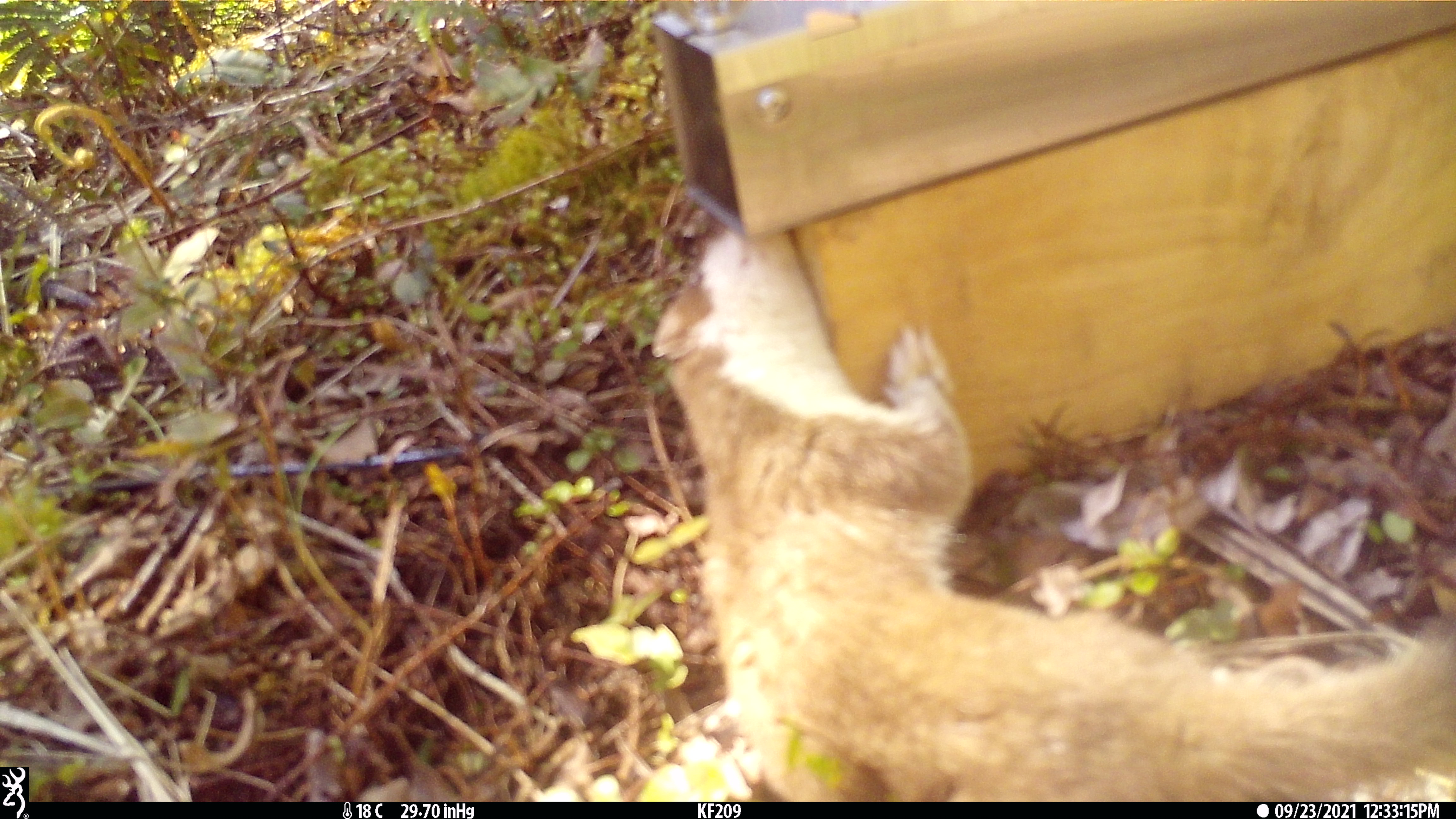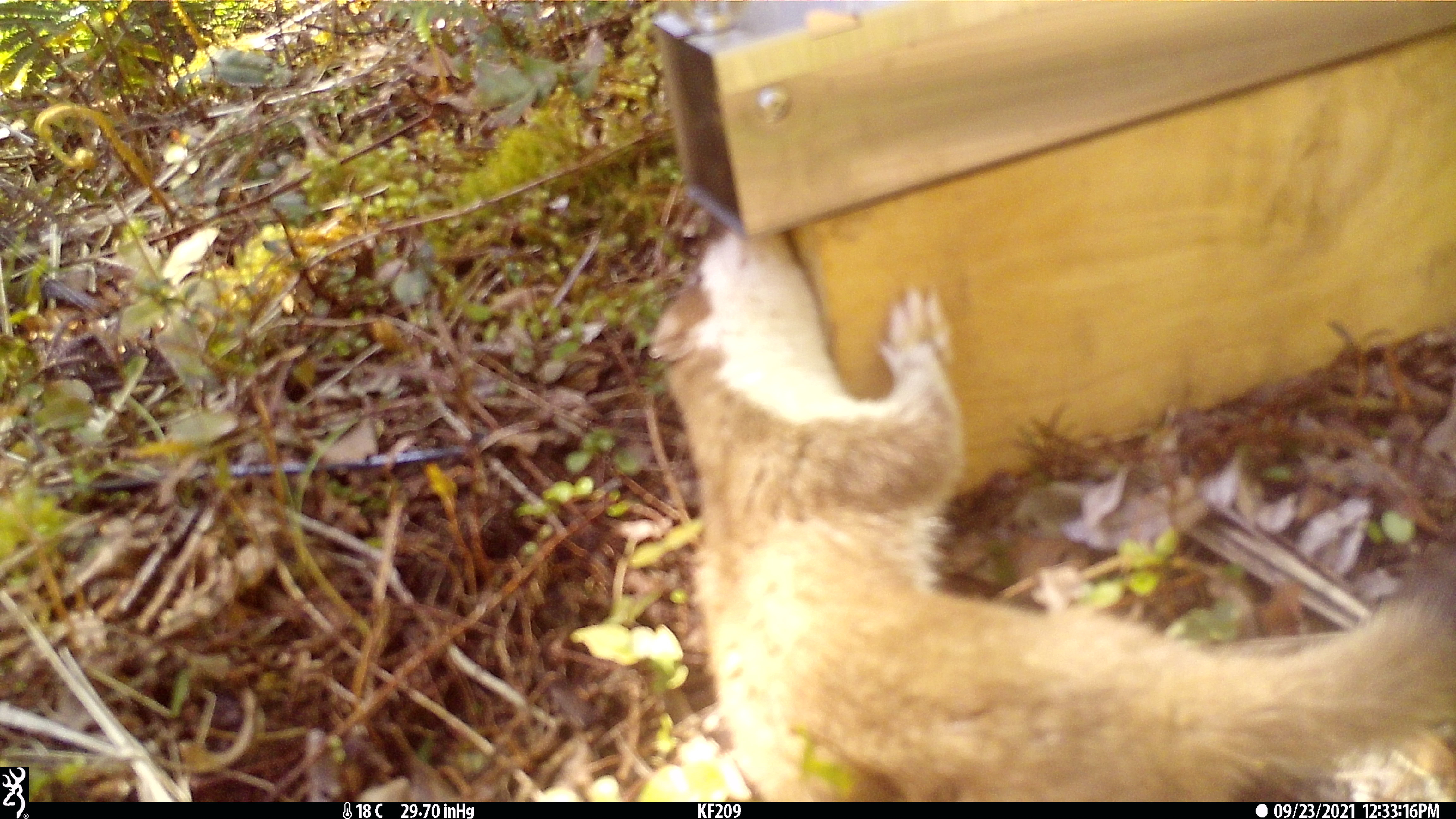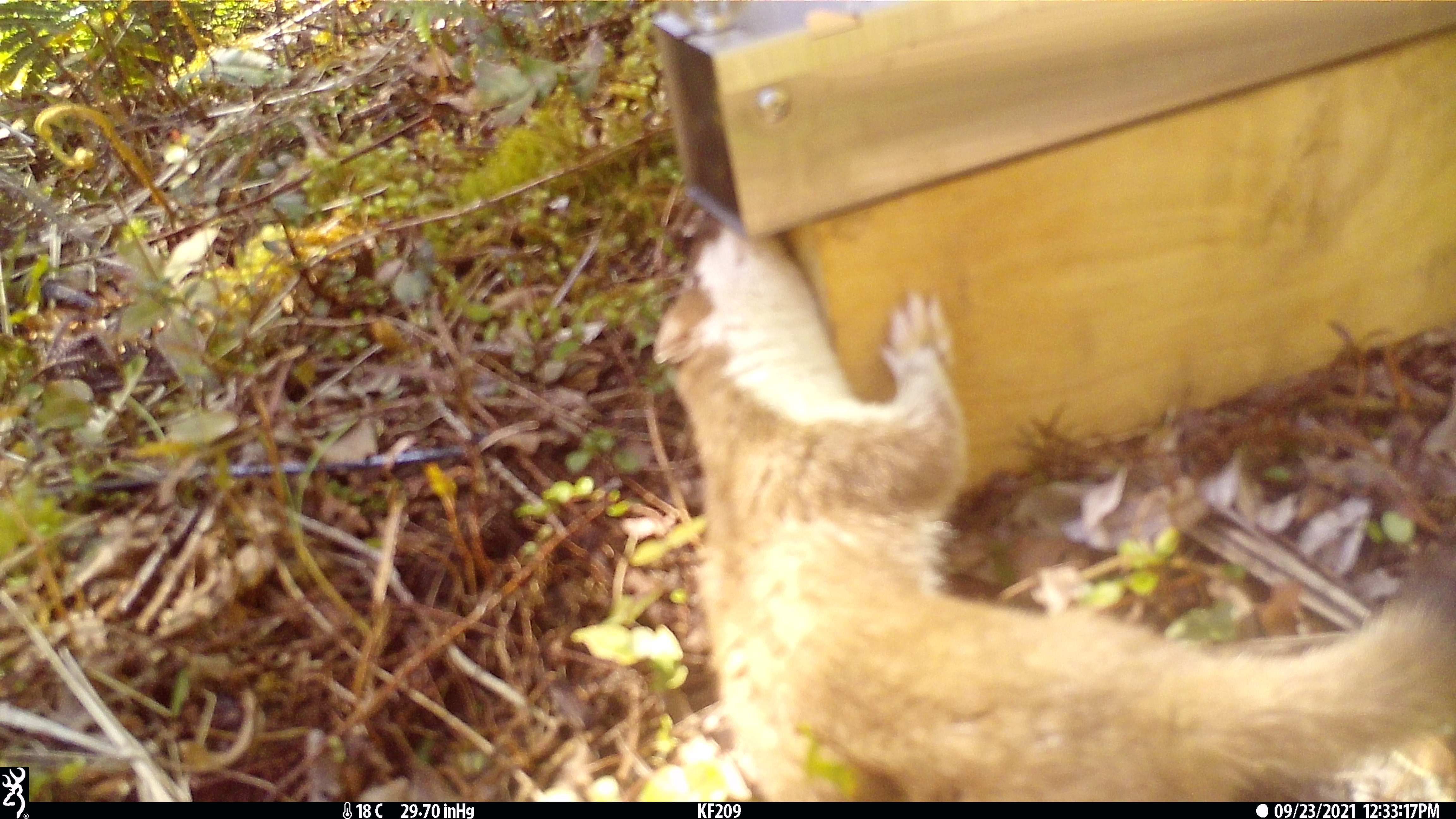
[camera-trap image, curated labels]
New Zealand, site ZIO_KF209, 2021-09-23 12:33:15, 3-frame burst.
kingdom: Animalia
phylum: Chordata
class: Mammalia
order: Carnivora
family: Mustelidae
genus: Mustela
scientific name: Mustela erminea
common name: stoat